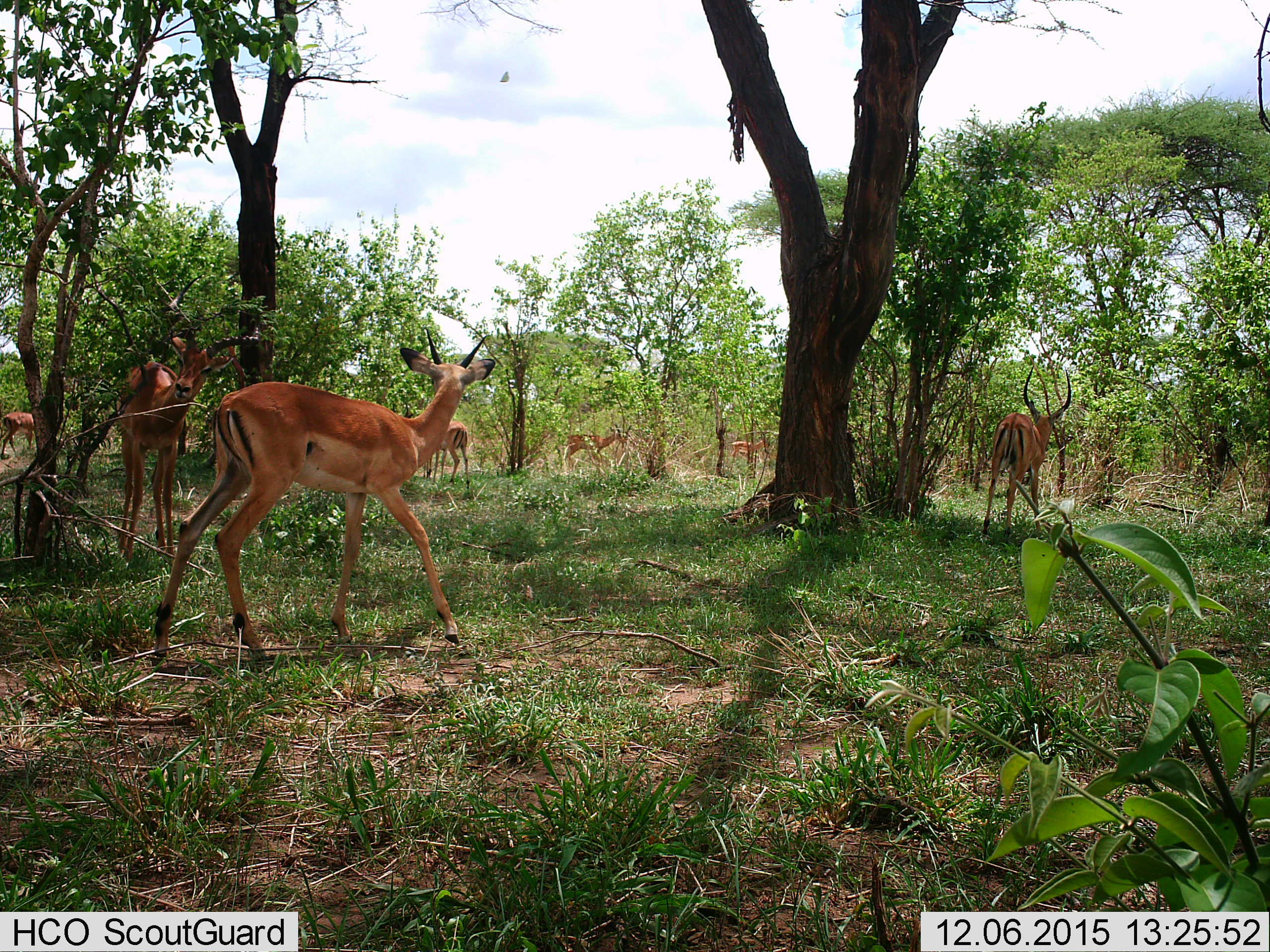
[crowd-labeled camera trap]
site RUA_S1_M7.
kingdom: Animalia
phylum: Chordata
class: Mammalia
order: Artiodactyla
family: Bovidae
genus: Aepyceros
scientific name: Aepyceros melampus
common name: impala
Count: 7.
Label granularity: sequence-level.